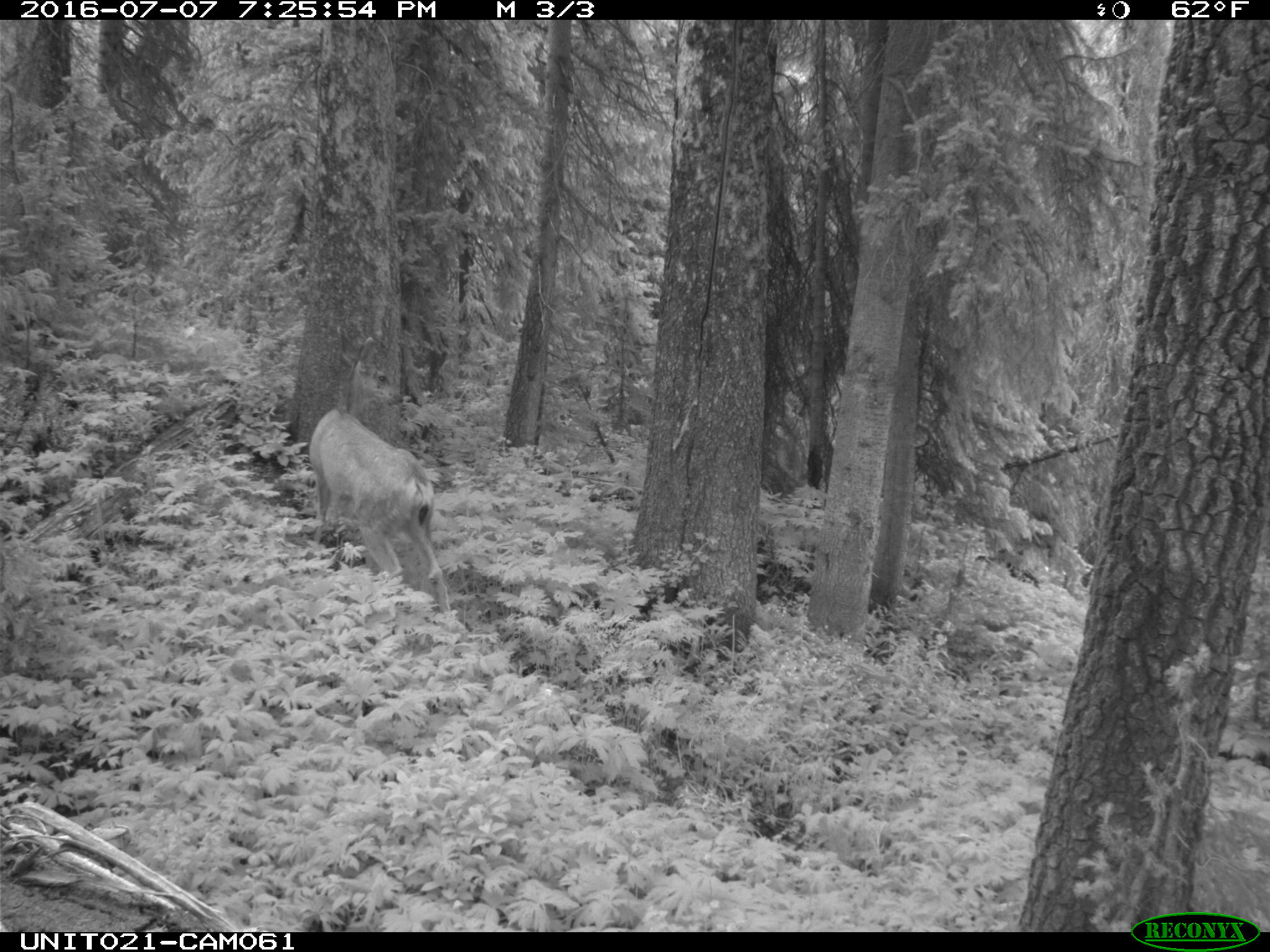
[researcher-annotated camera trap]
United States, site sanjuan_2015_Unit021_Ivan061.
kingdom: Animalia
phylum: Chordata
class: Mammalia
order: Artiodactyla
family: Cervidae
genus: Odocoileus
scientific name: Odocoileus hemionus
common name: mule deer